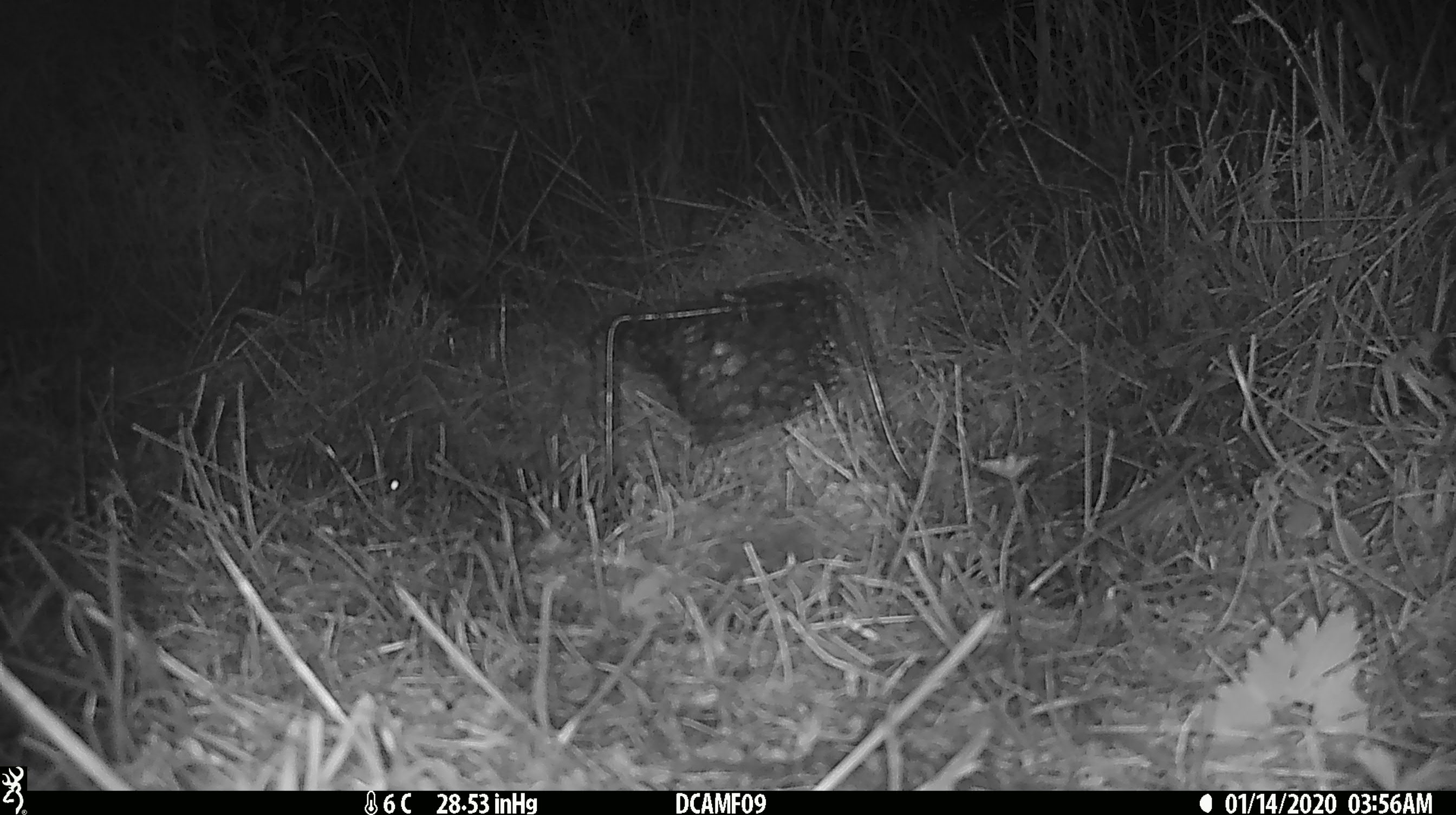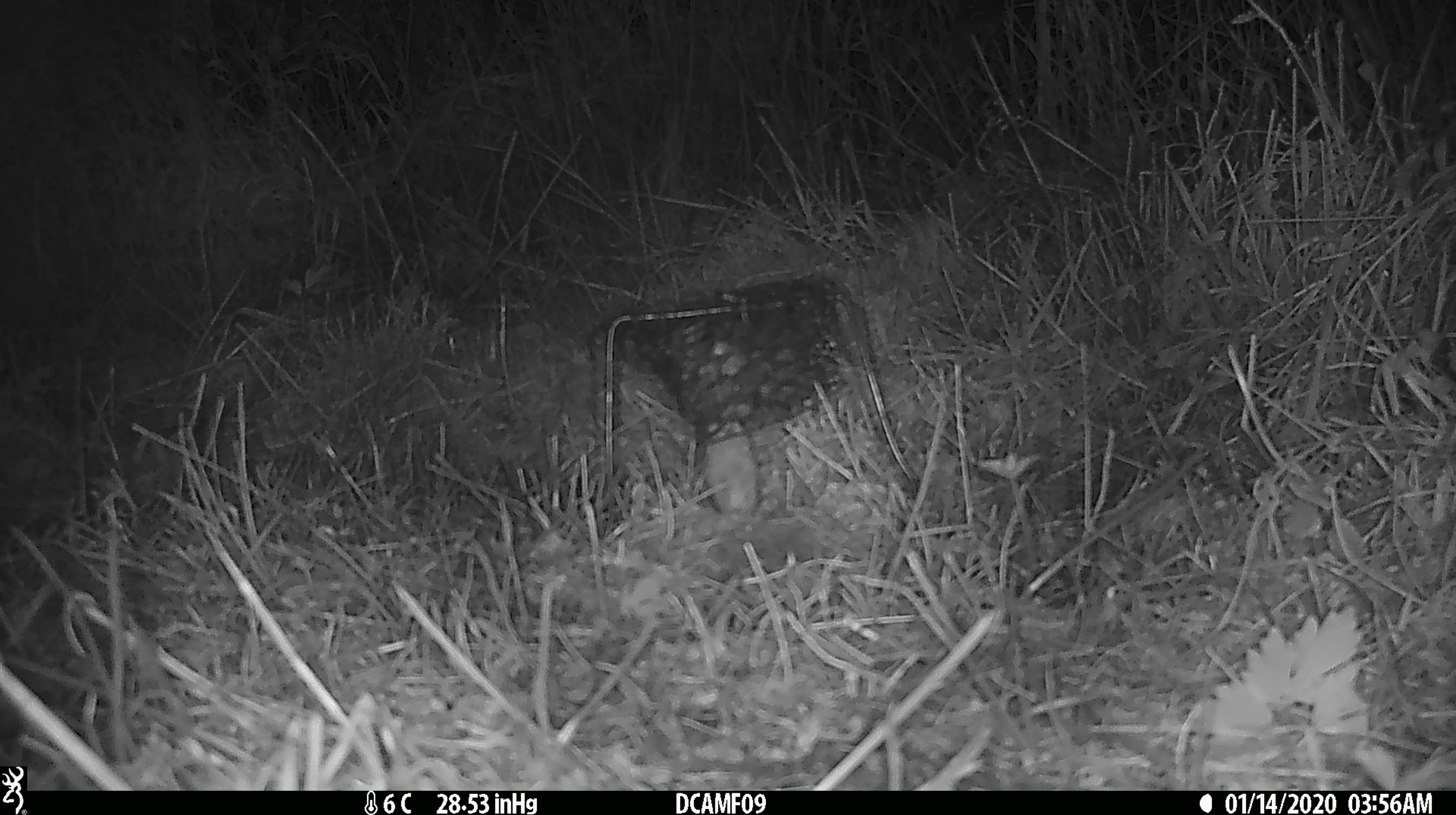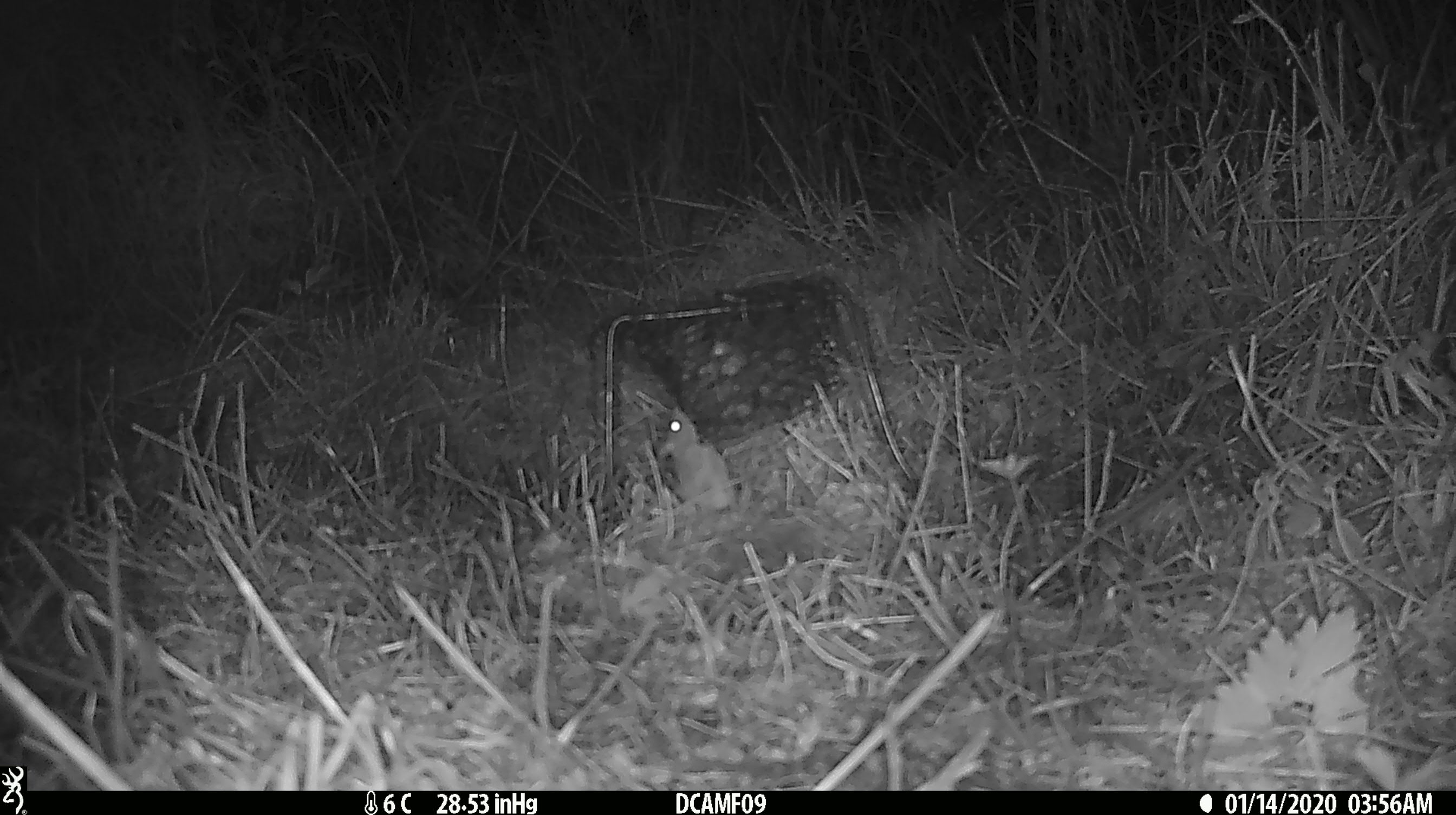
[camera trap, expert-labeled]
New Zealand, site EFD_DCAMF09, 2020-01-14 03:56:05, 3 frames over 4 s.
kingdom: Animalia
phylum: Chordata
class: Mammalia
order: Rodentia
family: Muridae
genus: Mus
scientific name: Mus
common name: mouse